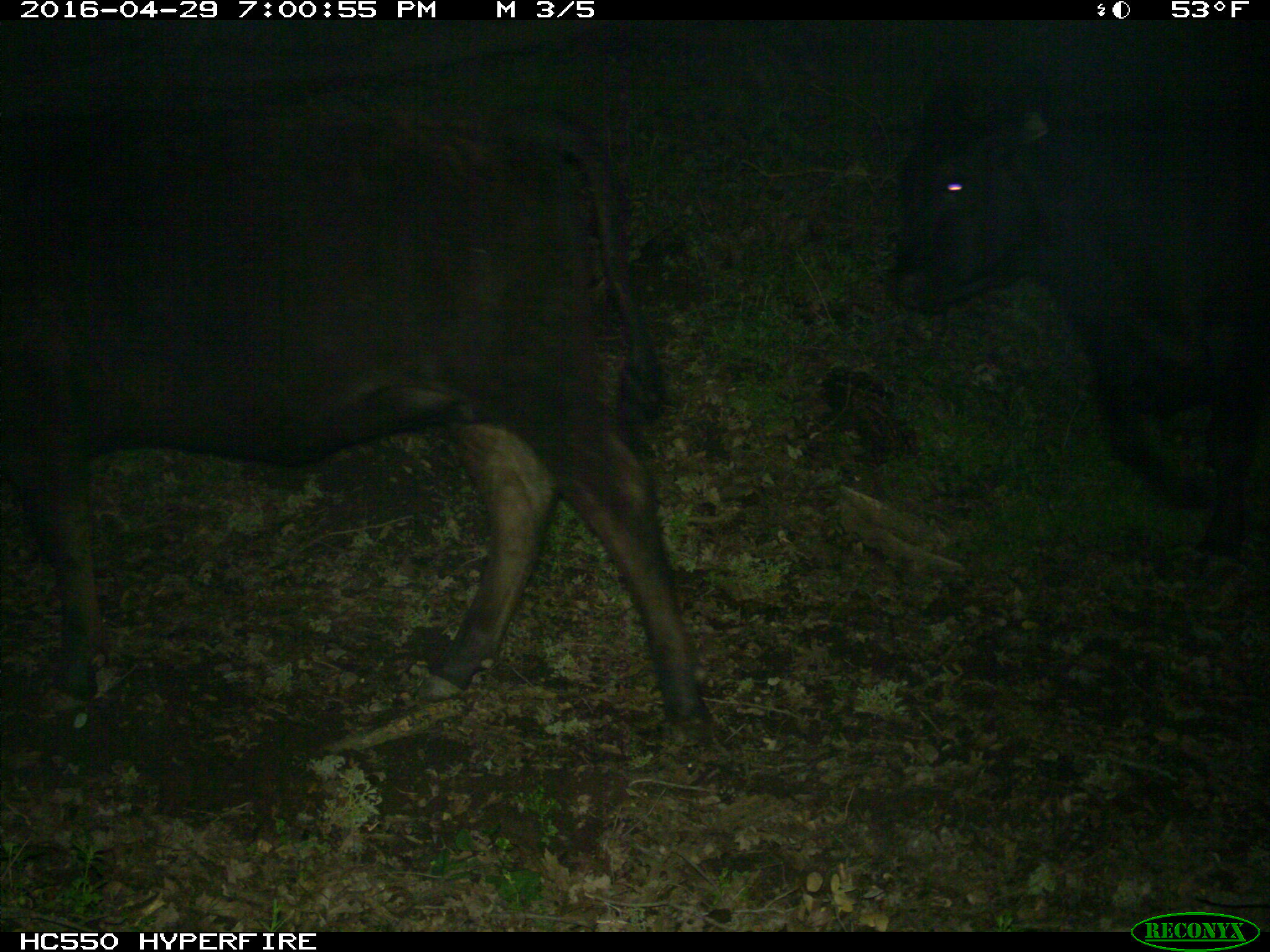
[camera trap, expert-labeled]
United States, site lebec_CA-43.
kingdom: Animalia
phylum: Chordata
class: Mammalia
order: Artiodactyla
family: Bovidae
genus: Bos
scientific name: Bos taurus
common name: domestic cow